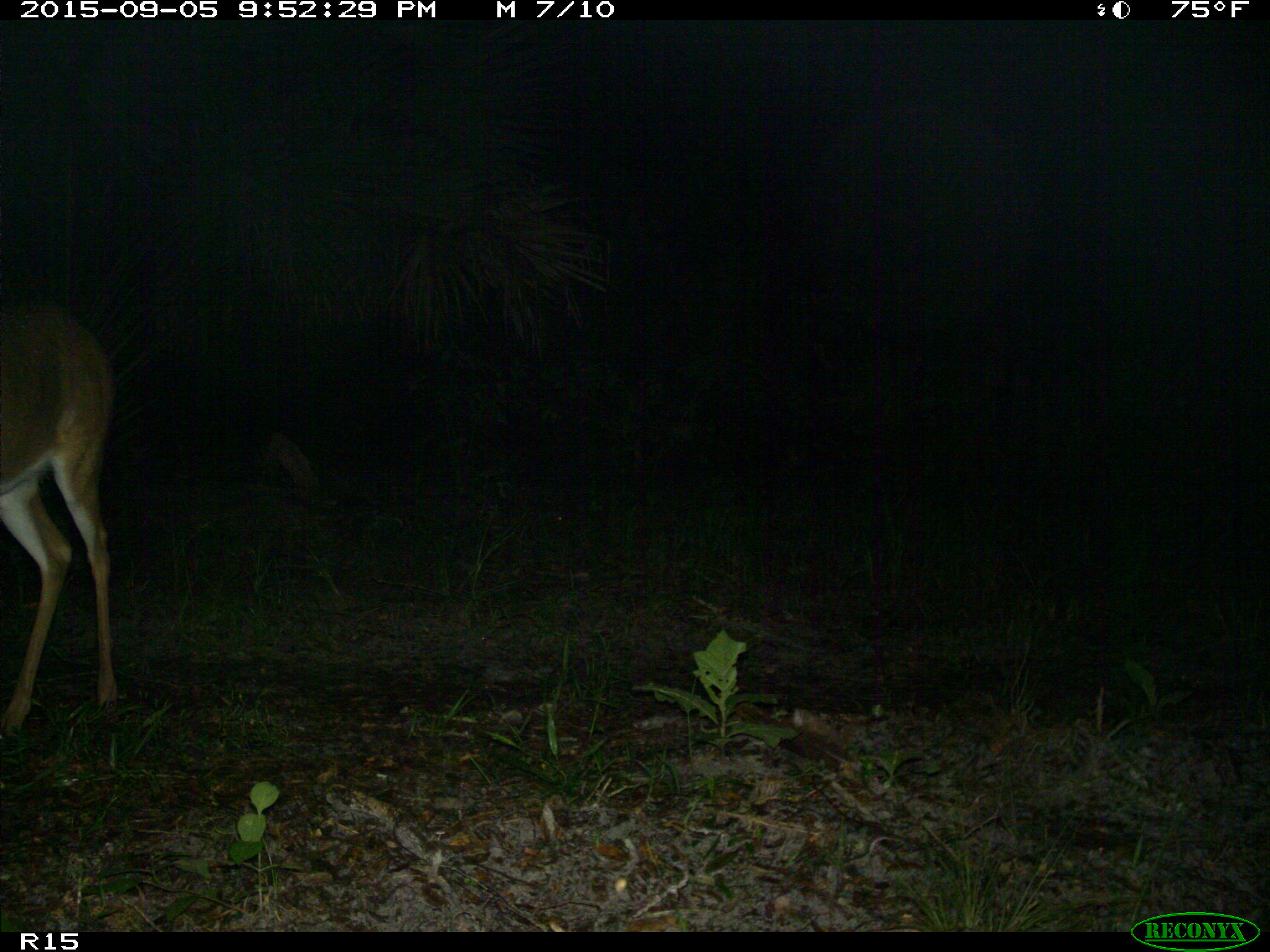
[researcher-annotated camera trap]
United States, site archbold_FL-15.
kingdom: Animalia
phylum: Chordata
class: Mammalia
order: Artiodactyla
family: Cervidae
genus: Odocoileus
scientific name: Odocoileus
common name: deer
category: unidentified deer